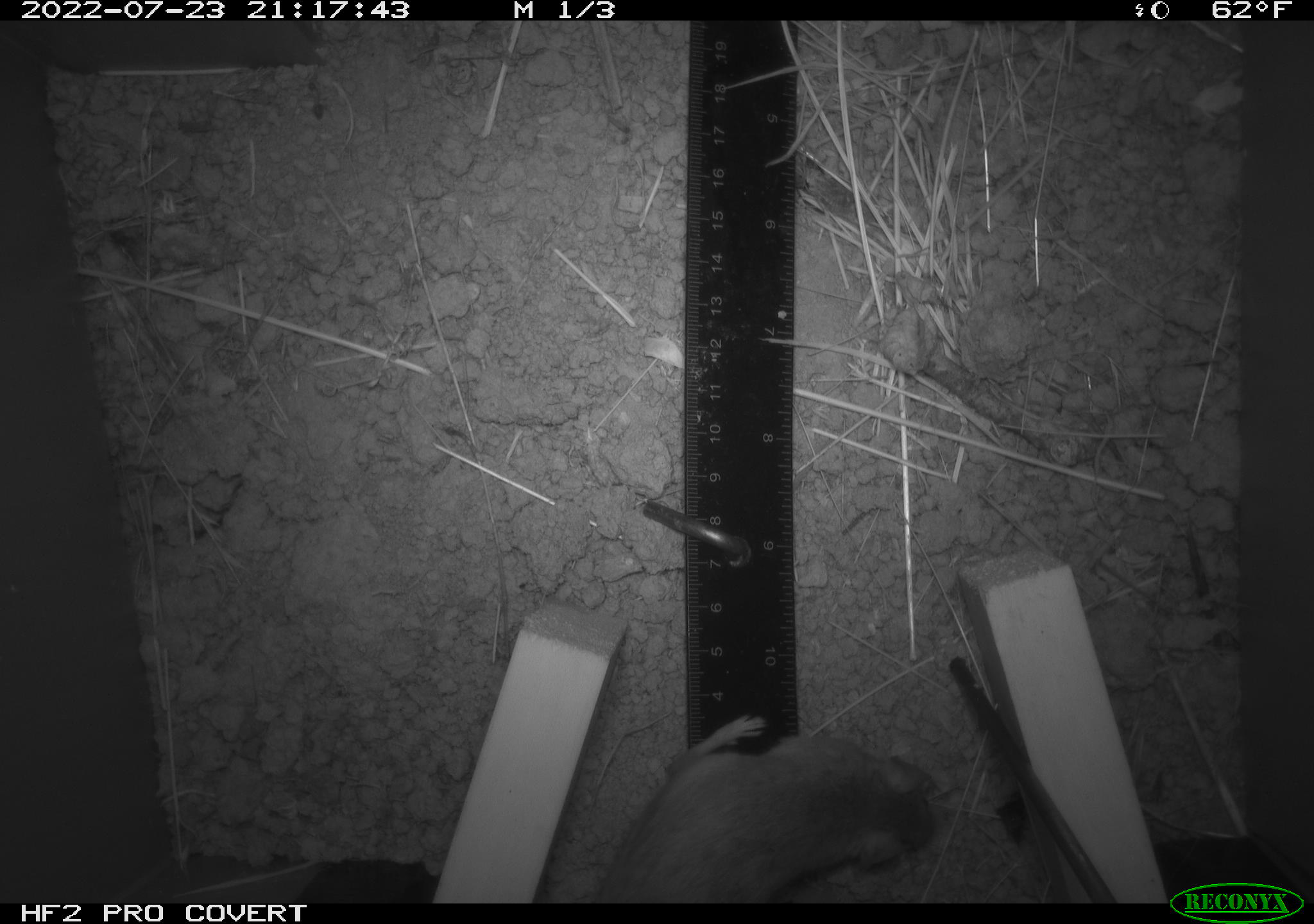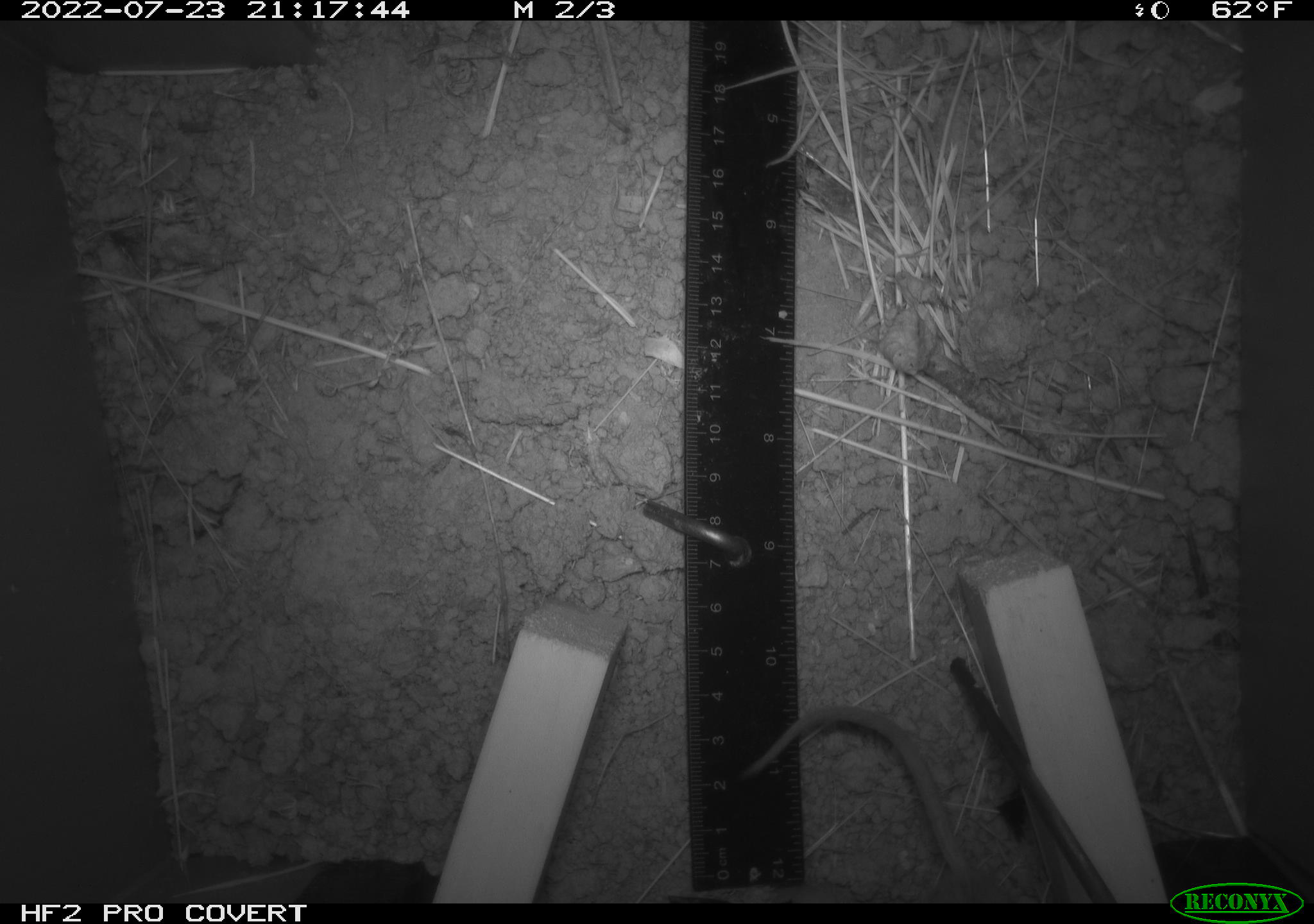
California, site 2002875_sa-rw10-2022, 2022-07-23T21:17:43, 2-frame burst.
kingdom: Animalia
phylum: Chordata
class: Mammalia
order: Rodentia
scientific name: Rodentia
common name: mouse species